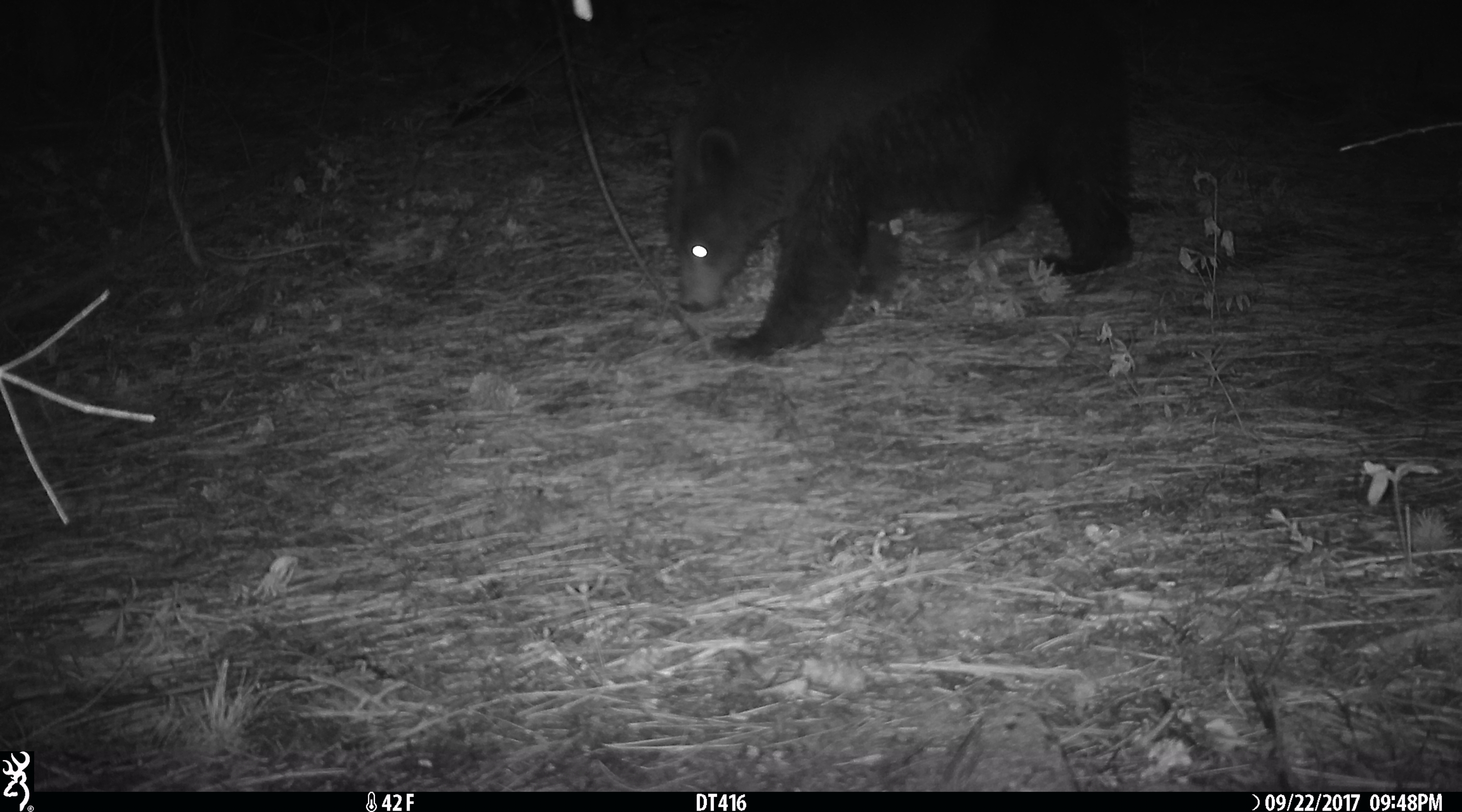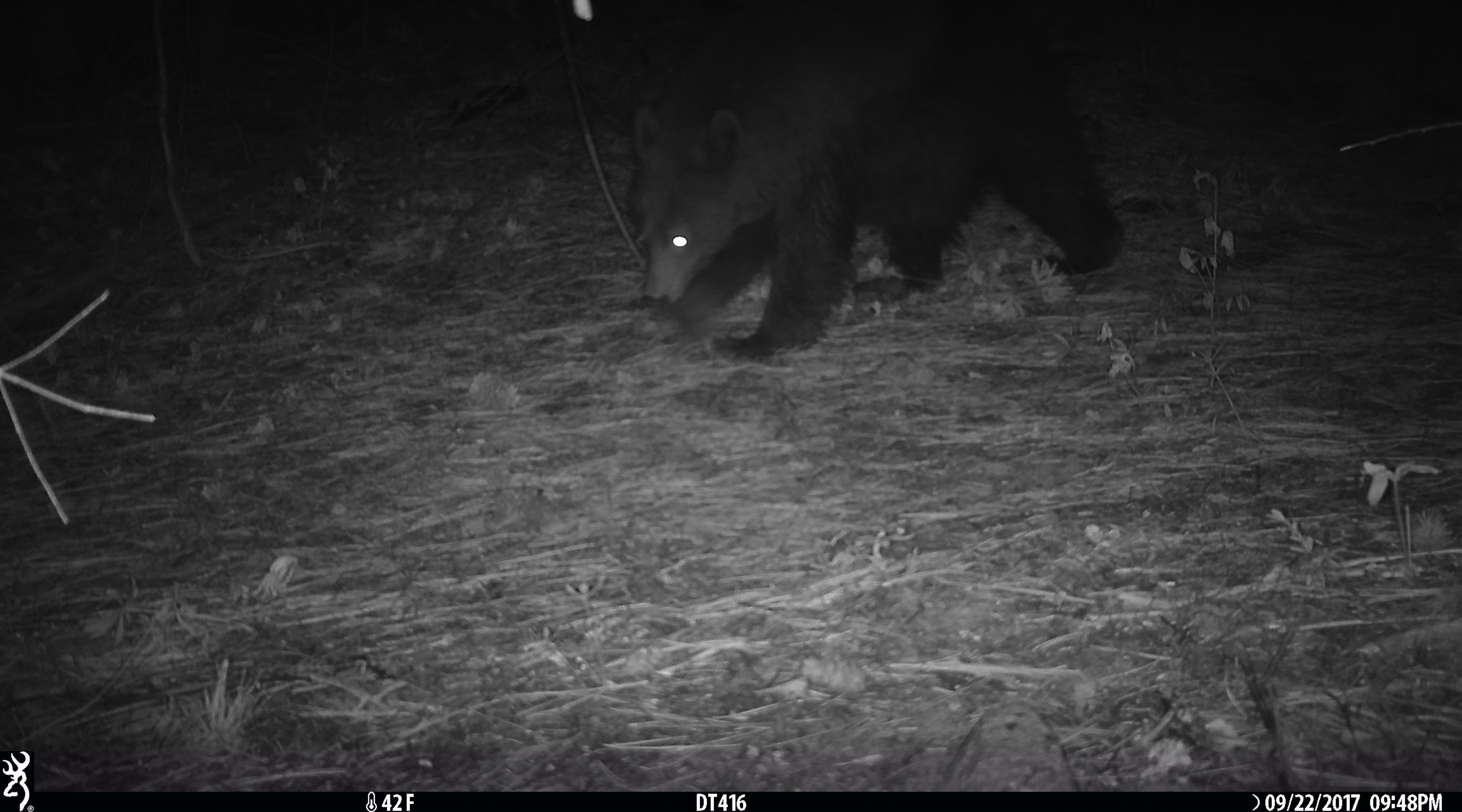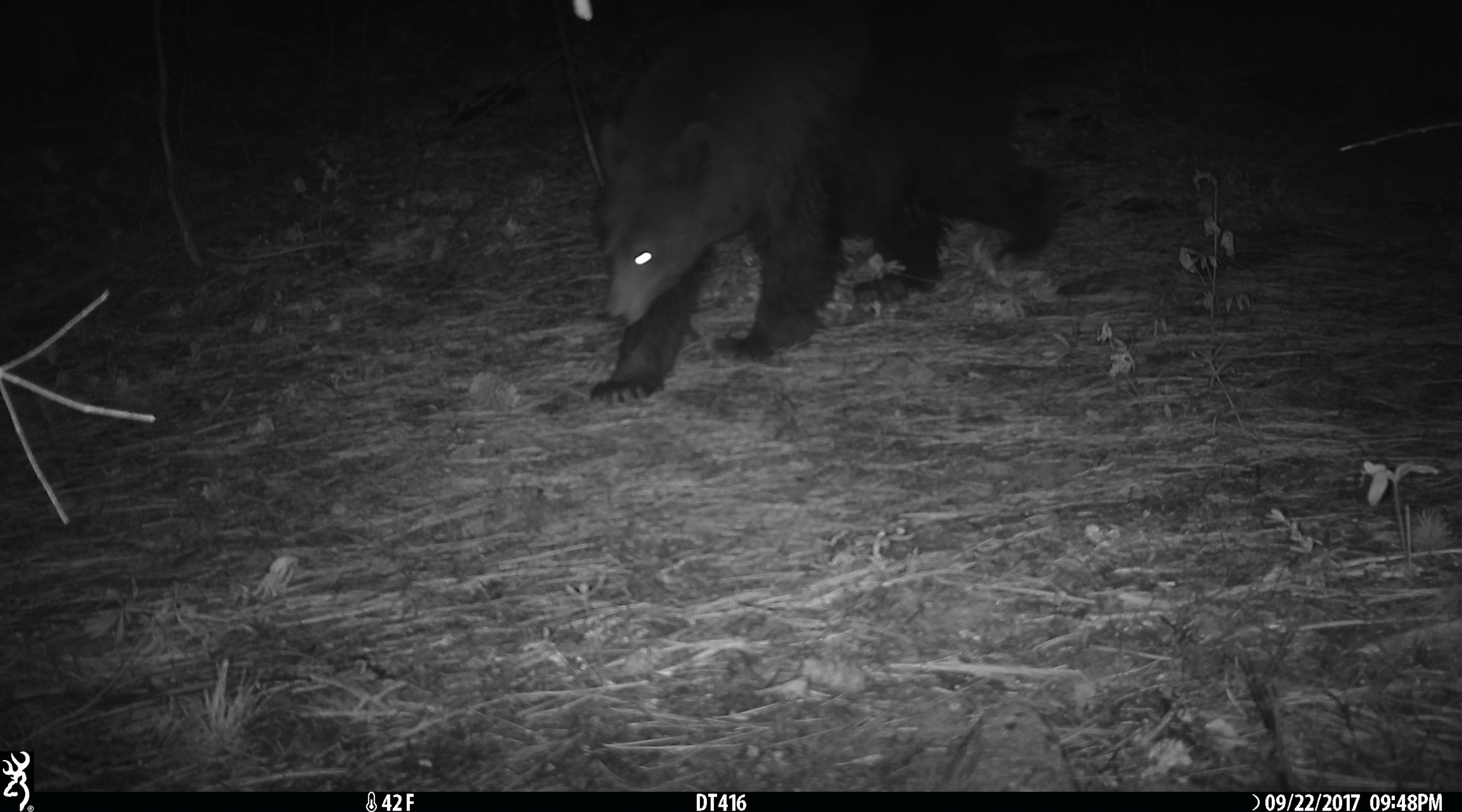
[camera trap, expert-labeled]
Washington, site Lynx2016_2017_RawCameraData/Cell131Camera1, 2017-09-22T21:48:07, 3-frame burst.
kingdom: Animalia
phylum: Chordata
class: Mammalia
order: Carnivora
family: Ursidae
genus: Ursus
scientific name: Ursus americanus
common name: american black bear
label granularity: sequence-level